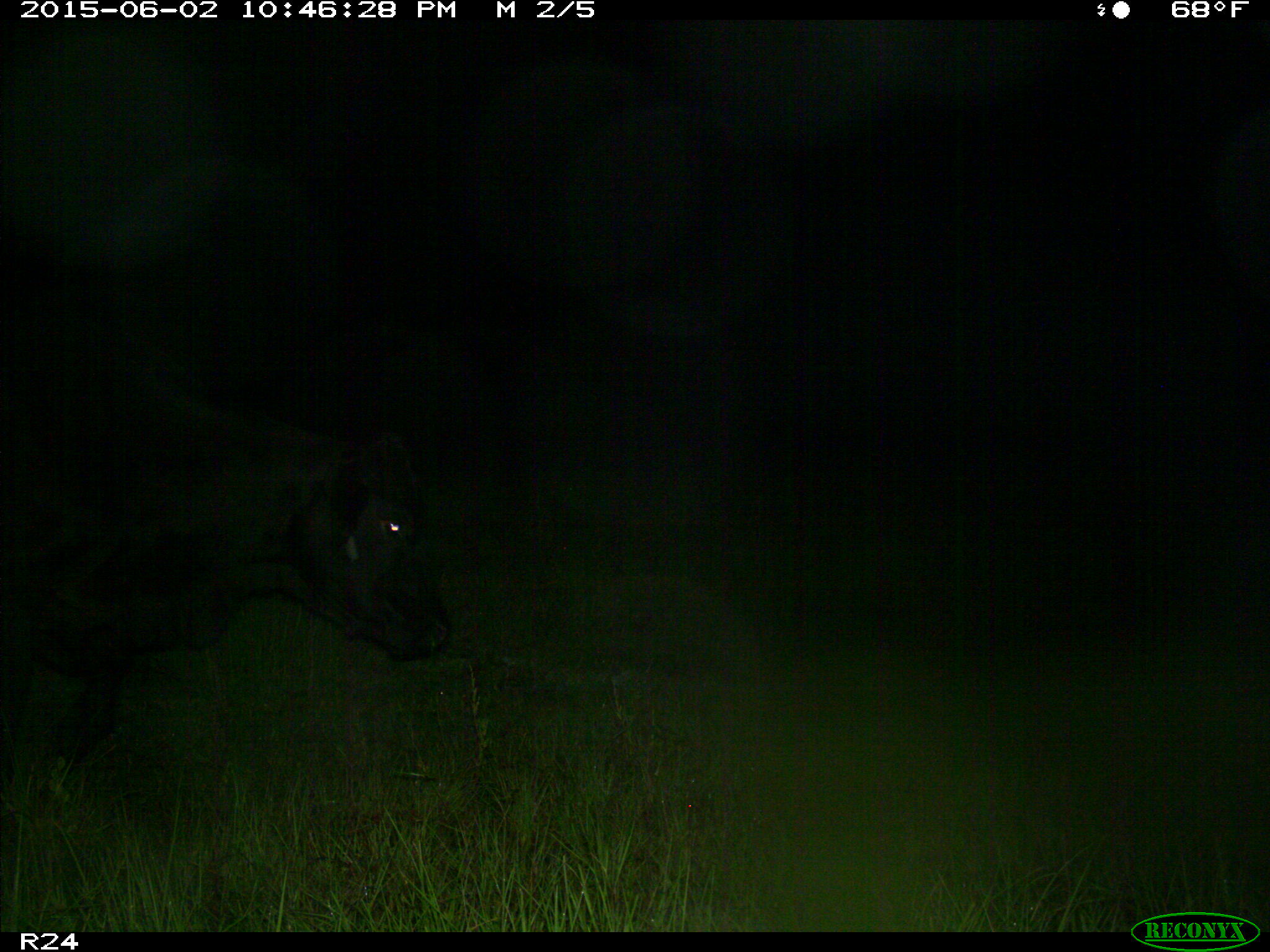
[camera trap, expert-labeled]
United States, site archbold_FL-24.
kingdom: Animalia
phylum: Chordata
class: Mammalia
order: Artiodactyla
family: Bovidae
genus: Bos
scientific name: Bos taurus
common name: domestic cow